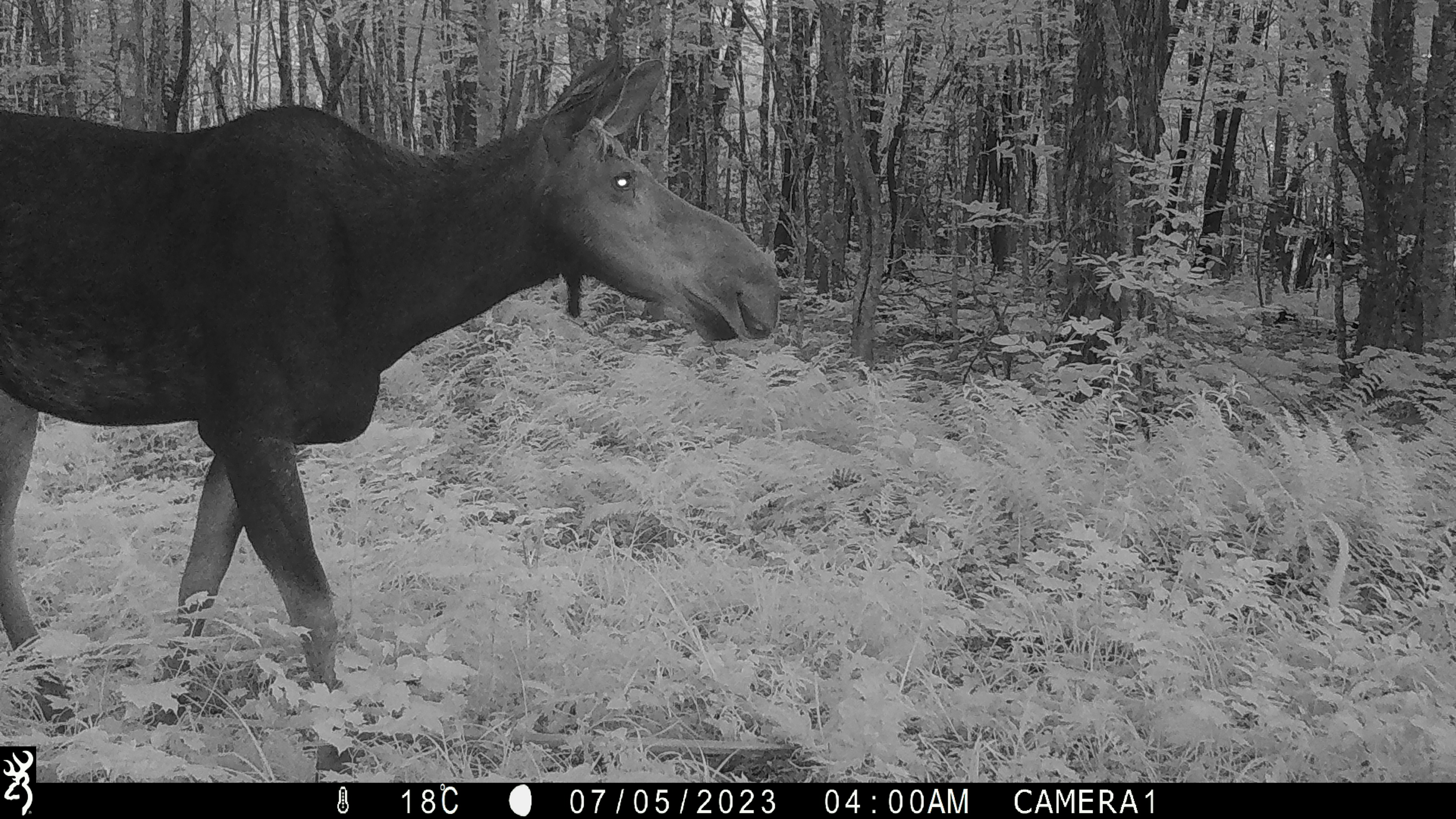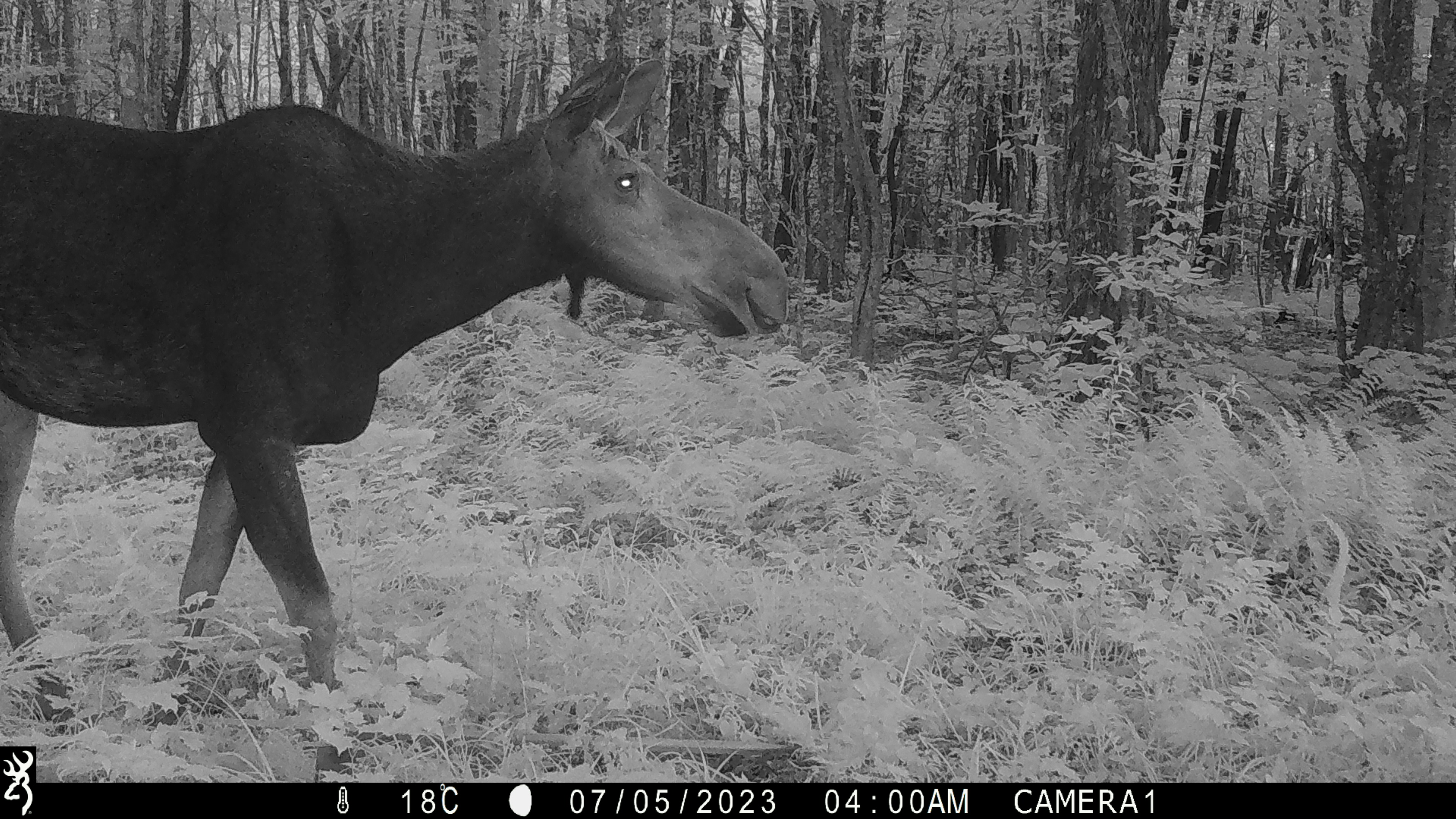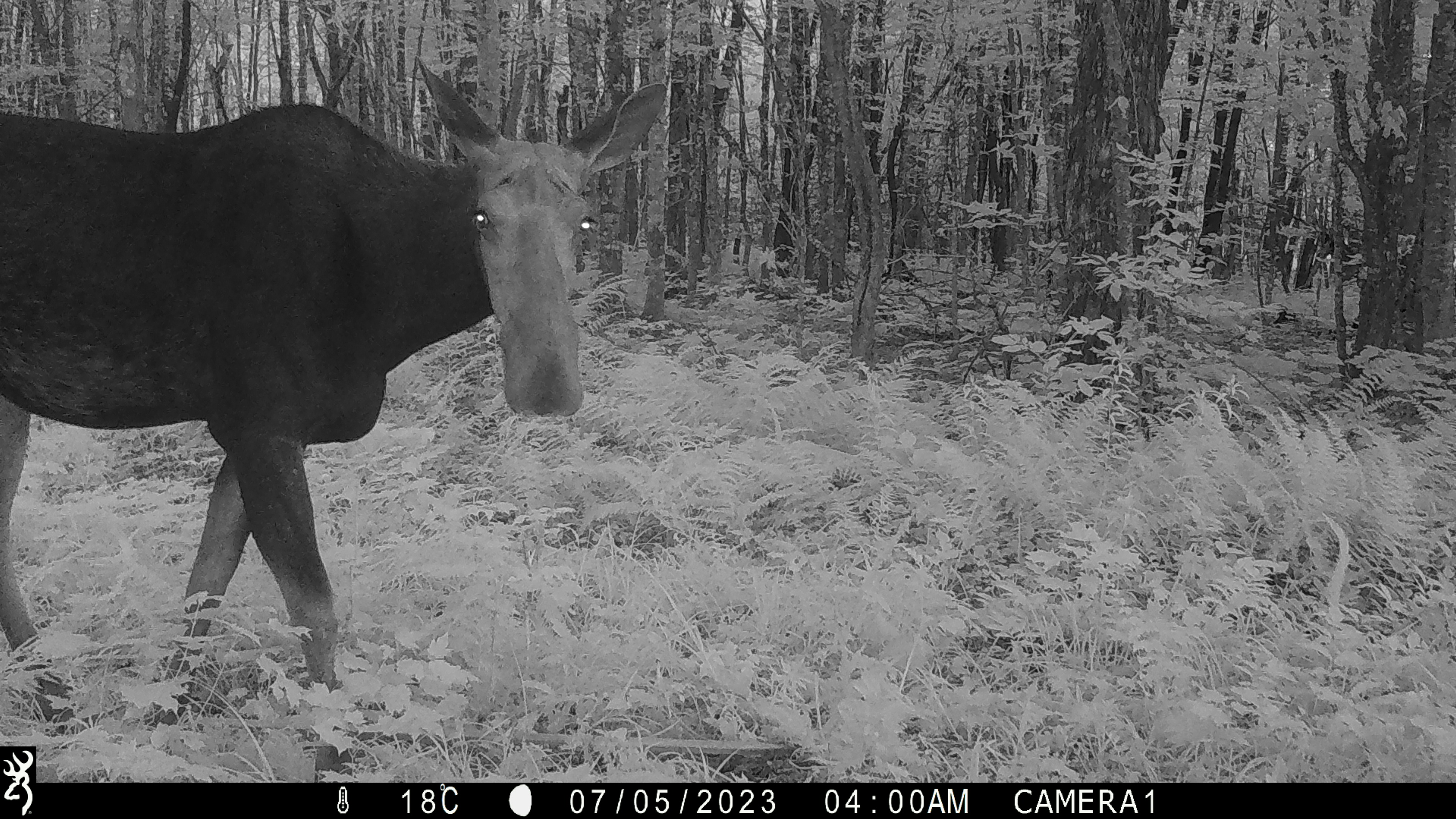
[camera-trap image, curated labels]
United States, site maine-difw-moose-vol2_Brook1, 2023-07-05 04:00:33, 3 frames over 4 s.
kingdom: Animalia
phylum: Chordata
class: Mammalia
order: Artiodactyla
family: Cervidae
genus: Alces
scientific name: Alces alces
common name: moose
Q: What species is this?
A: Moose (Alces alces).